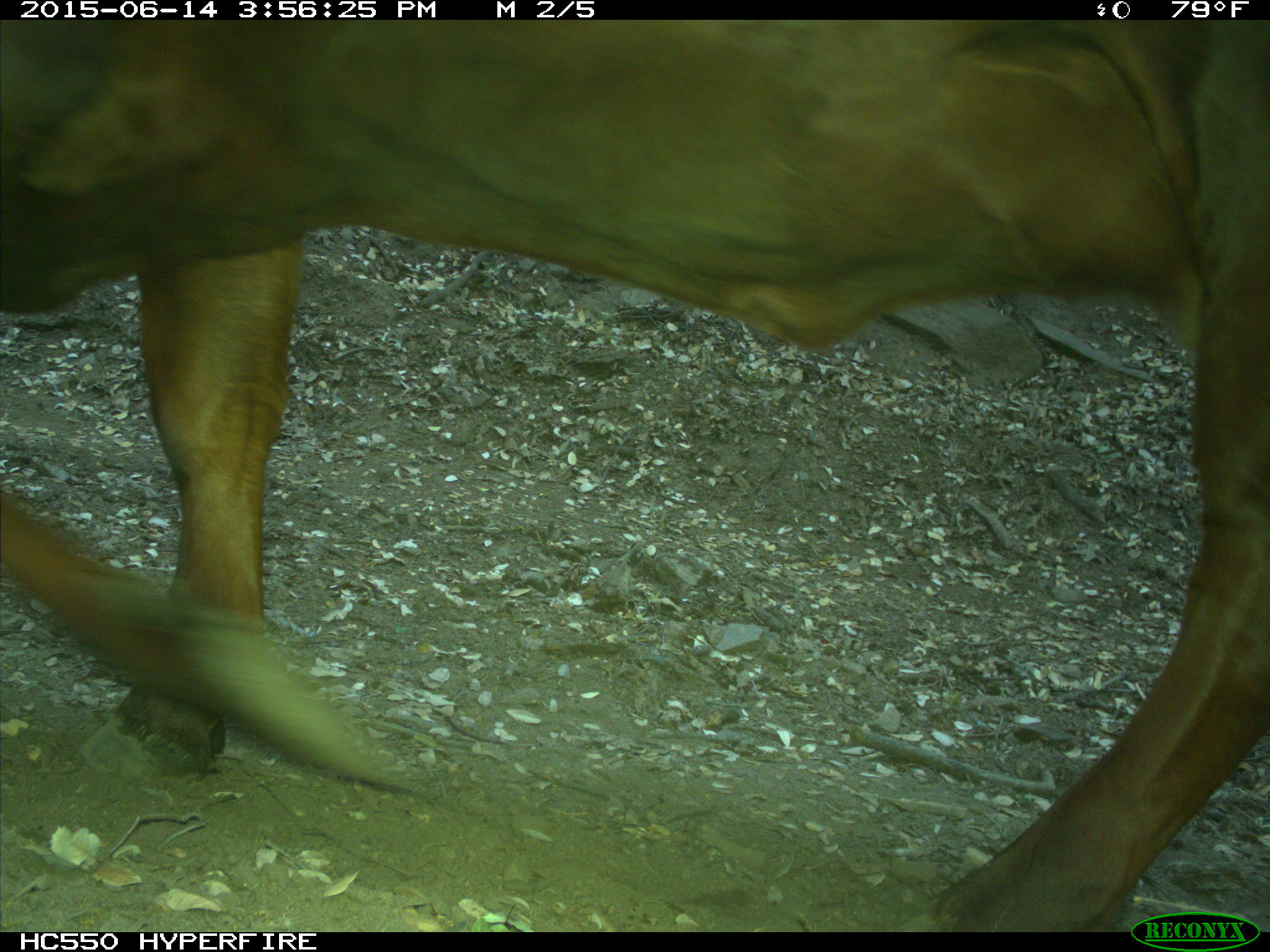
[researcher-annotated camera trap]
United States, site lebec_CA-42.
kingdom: Animalia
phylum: Chordata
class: Mammalia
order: Artiodactyla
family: Bovidae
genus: Bos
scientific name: Bos taurus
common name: domestic cow